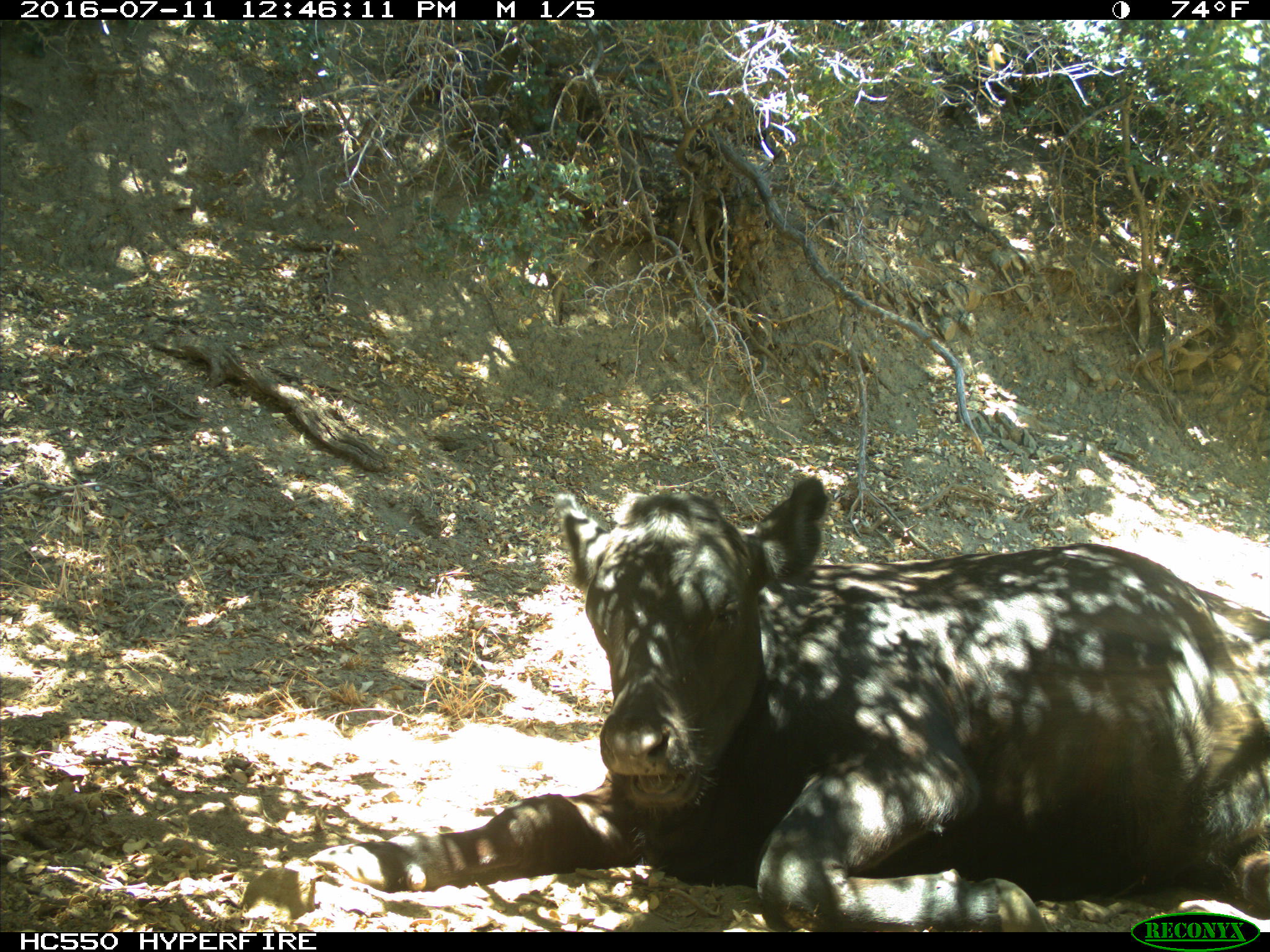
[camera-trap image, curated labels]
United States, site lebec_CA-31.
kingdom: Animalia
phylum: Chordata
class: Mammalia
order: Artiodactyla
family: Bovidae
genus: Bos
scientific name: Bos taurus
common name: domestic cow